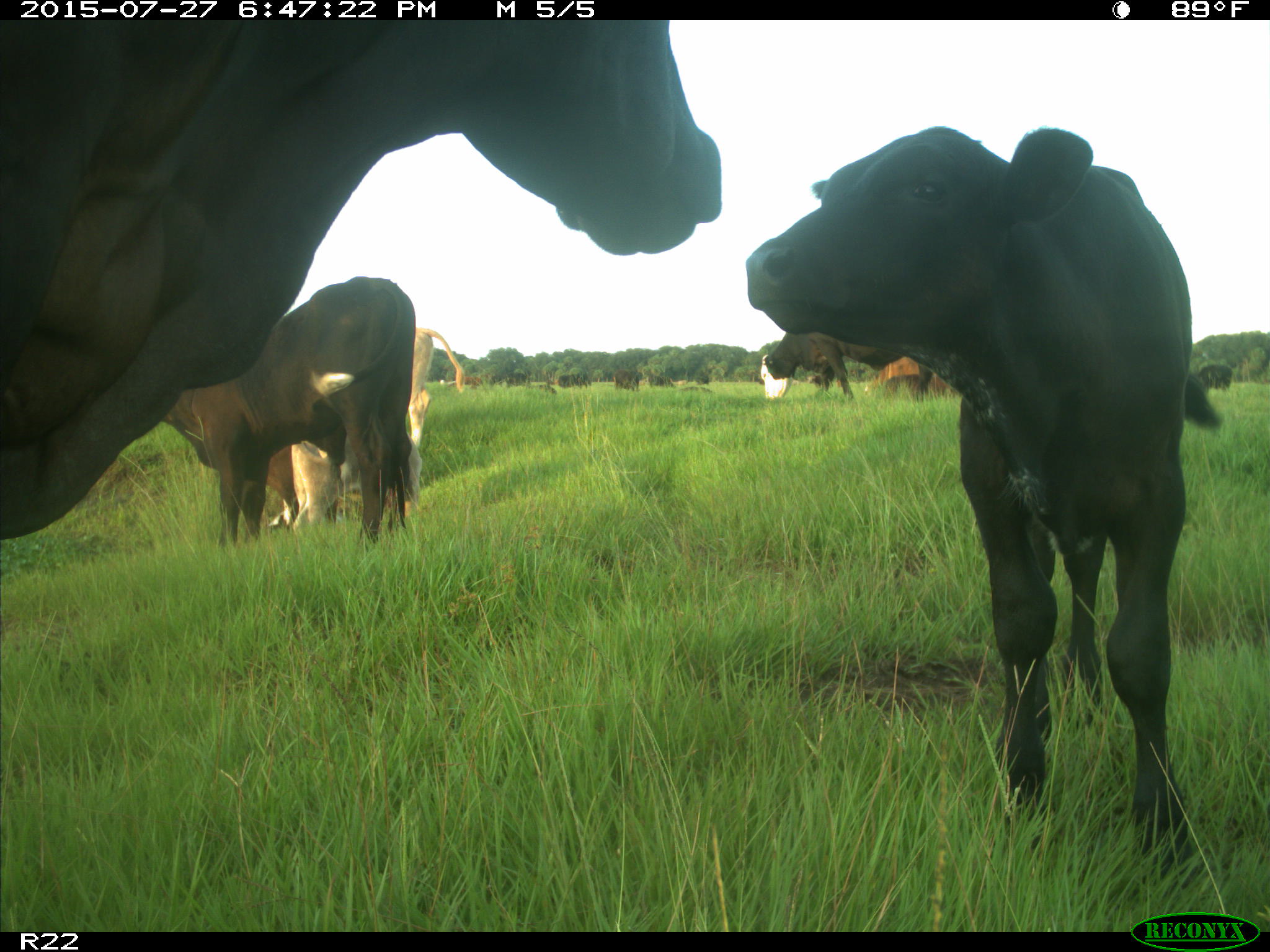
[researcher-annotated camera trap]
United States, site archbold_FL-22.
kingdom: Animalia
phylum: Chordata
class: Mammalia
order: Artiodactyla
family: Bovidae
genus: Bos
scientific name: Bos taurus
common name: domestic cow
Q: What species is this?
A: Bos taurus (domestic cow).